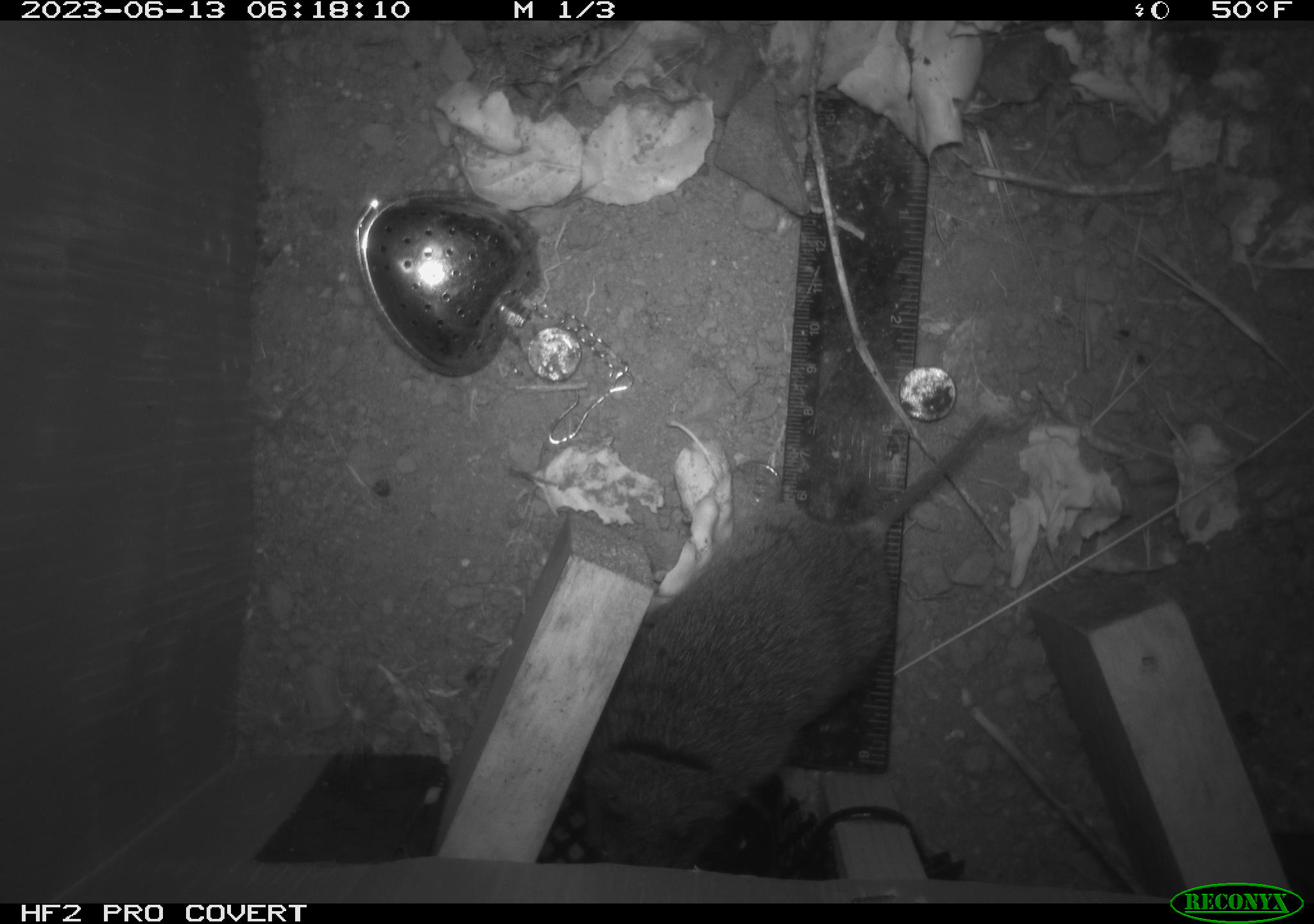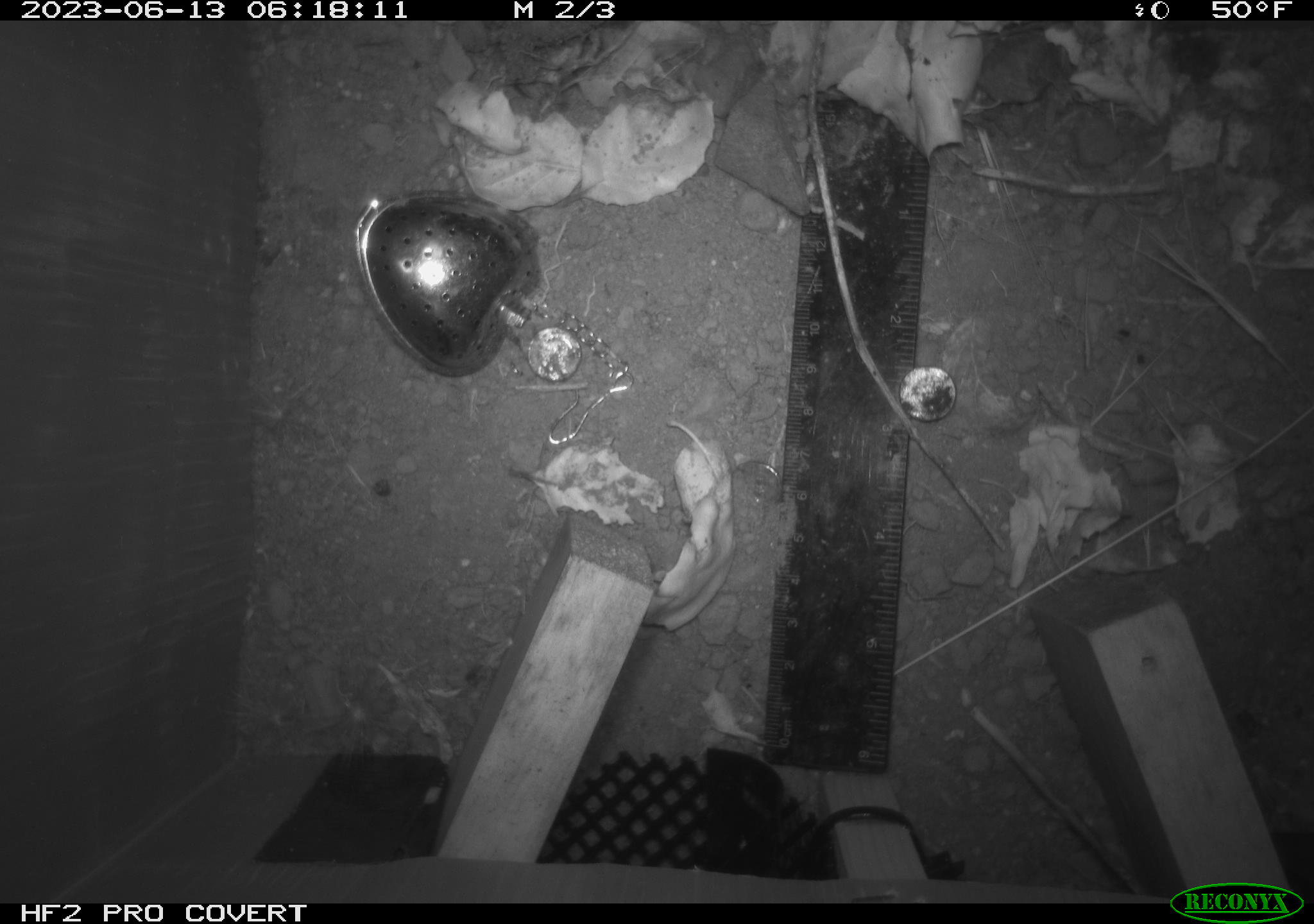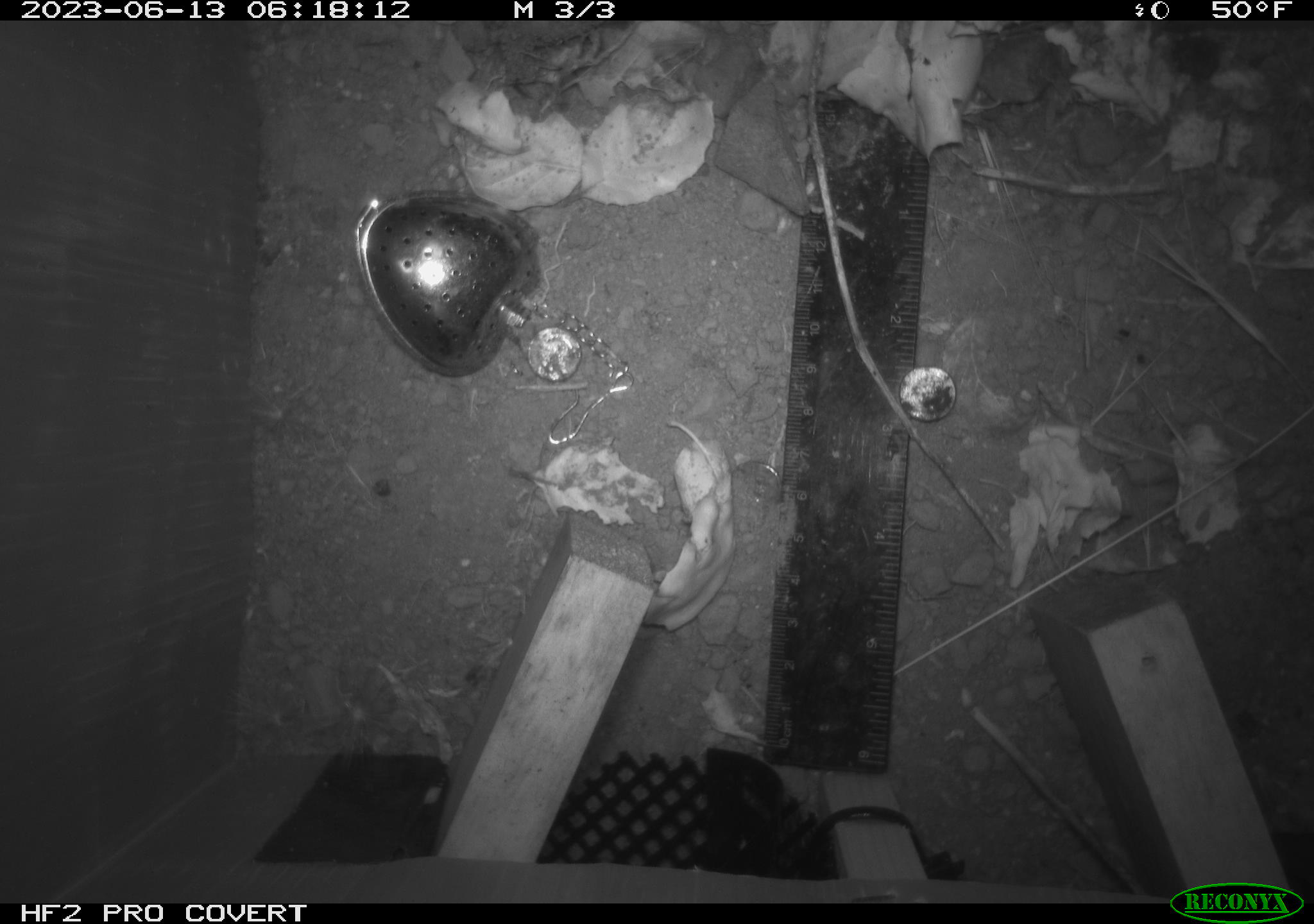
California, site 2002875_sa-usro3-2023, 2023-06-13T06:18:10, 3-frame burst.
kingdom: Animalia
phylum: Chordata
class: Mammalia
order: Rodentia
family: Cricetidae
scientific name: Arvicolinae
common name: voles, lemmings, and muskrats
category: arvicolinae subfamily